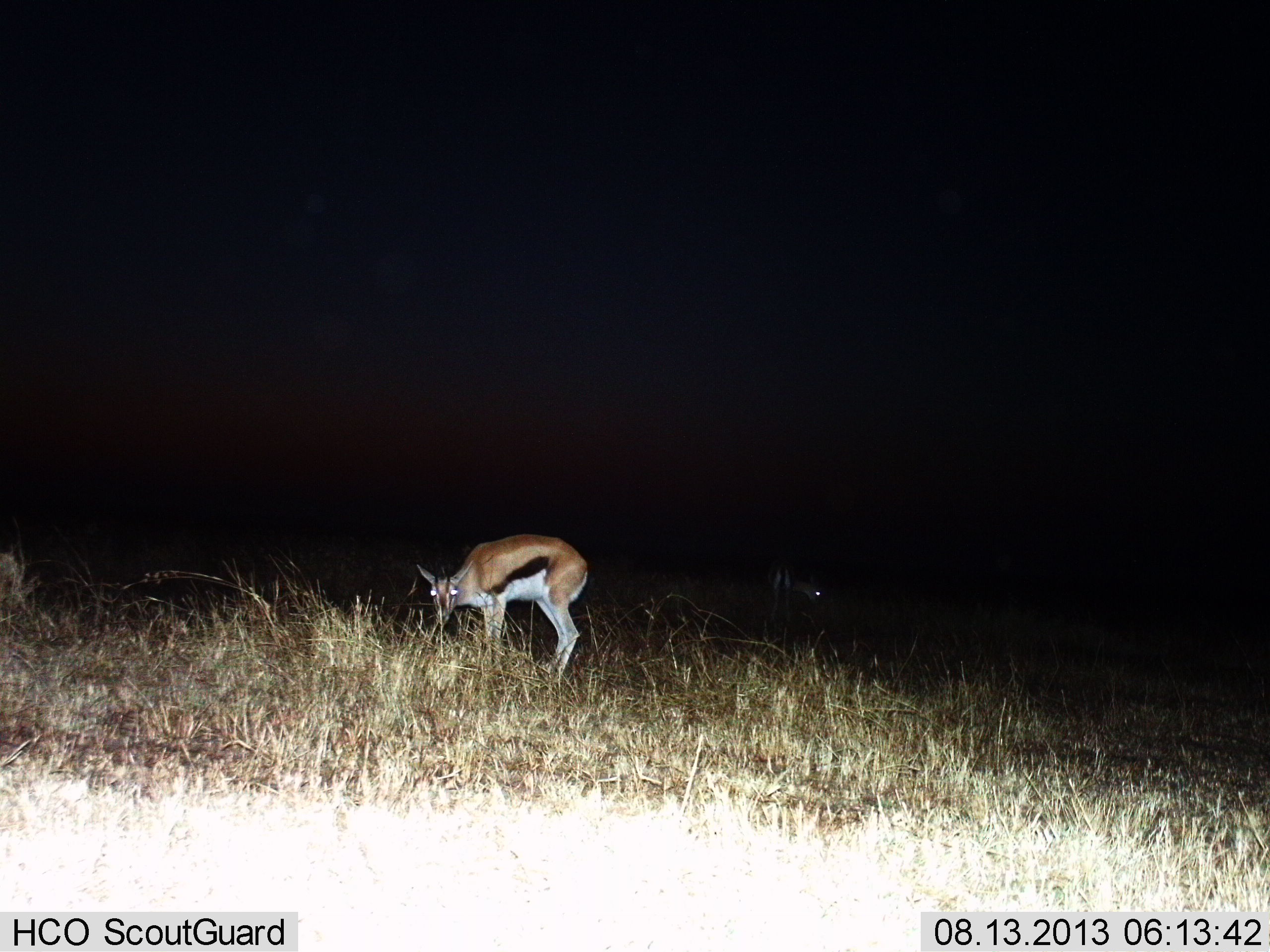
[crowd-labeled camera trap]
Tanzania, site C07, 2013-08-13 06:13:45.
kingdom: Animalia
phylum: Chordata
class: Mammalia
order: Artiodactyla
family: Bovidae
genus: Eudorcas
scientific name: Eudorcas thomsonii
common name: thomson's gazelle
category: gazellethomsons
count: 2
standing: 46%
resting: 4%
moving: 0%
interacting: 4%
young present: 0%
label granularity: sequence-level